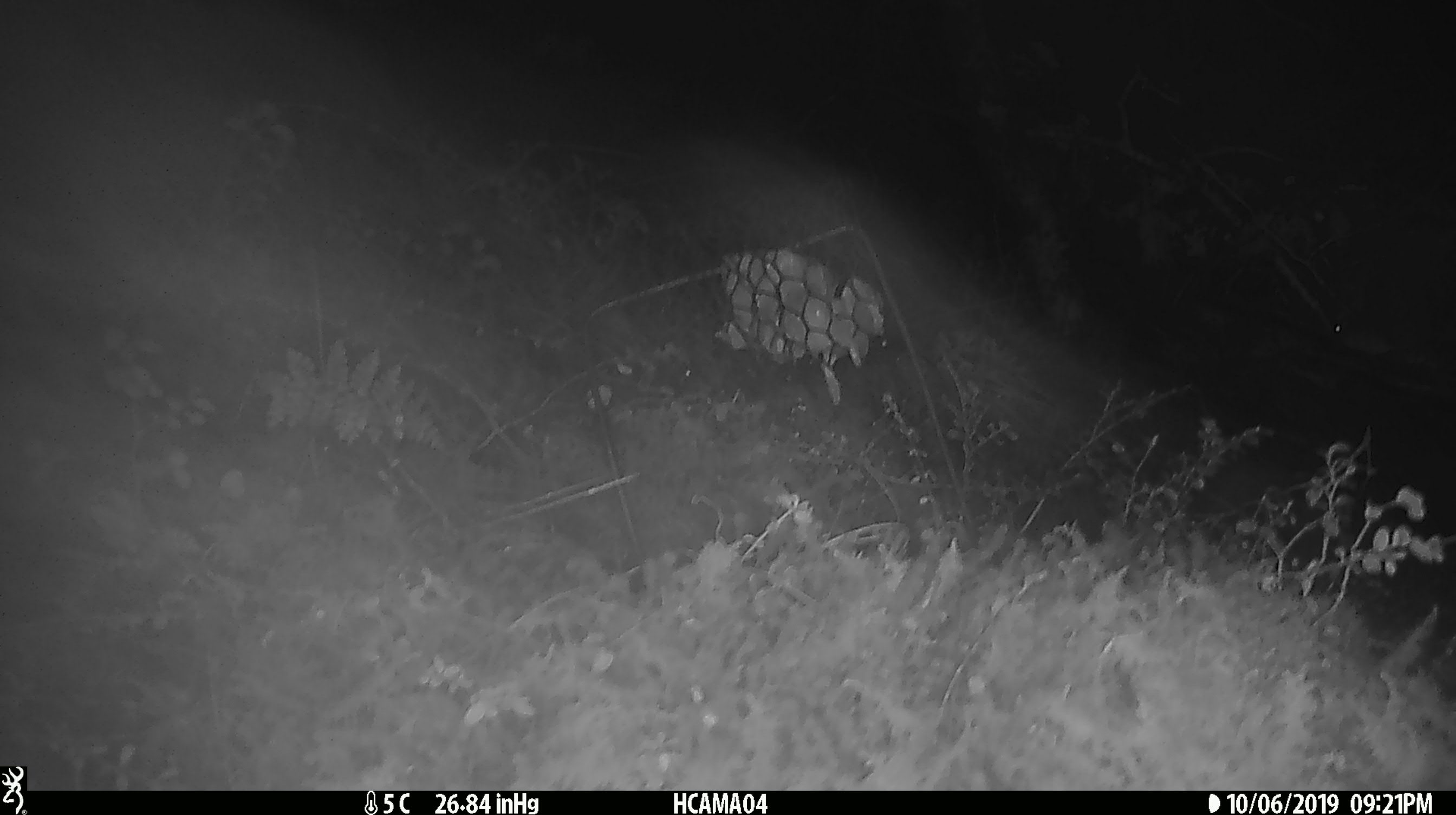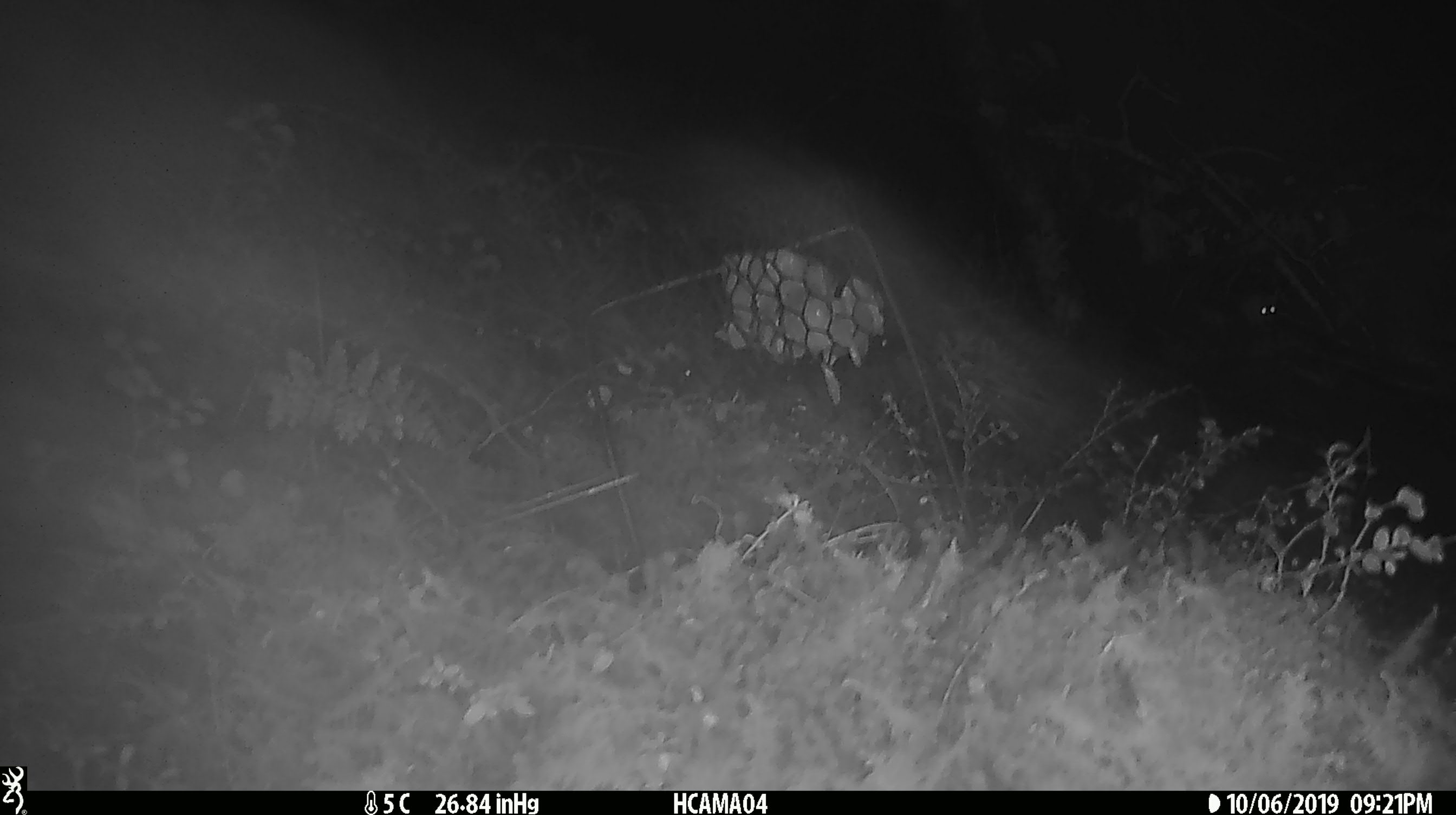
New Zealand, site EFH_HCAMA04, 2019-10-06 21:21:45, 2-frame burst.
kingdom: Animalia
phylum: Chordata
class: Mammalia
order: Rodentia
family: Muridae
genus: Mus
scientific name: Mus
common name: mouse